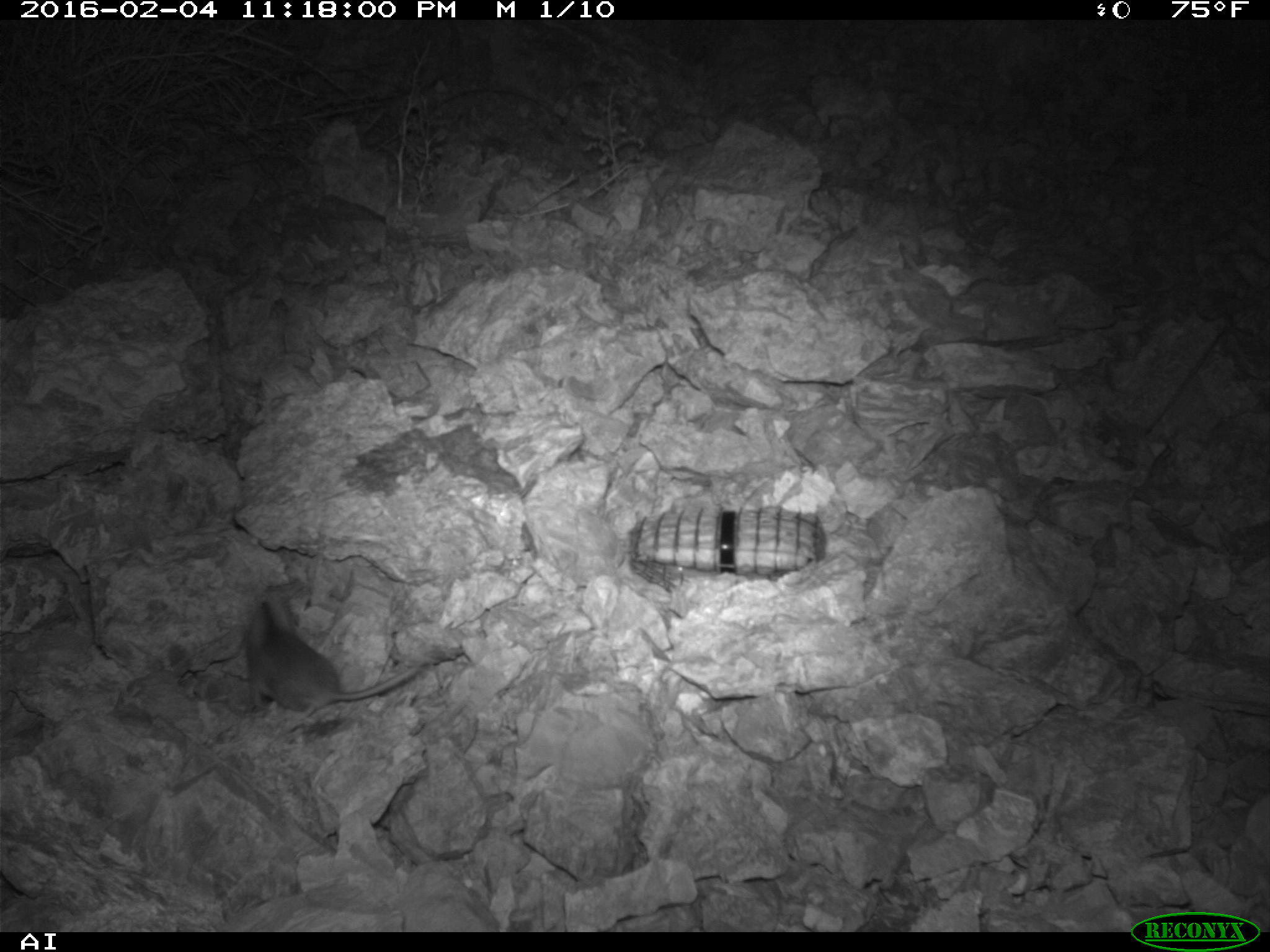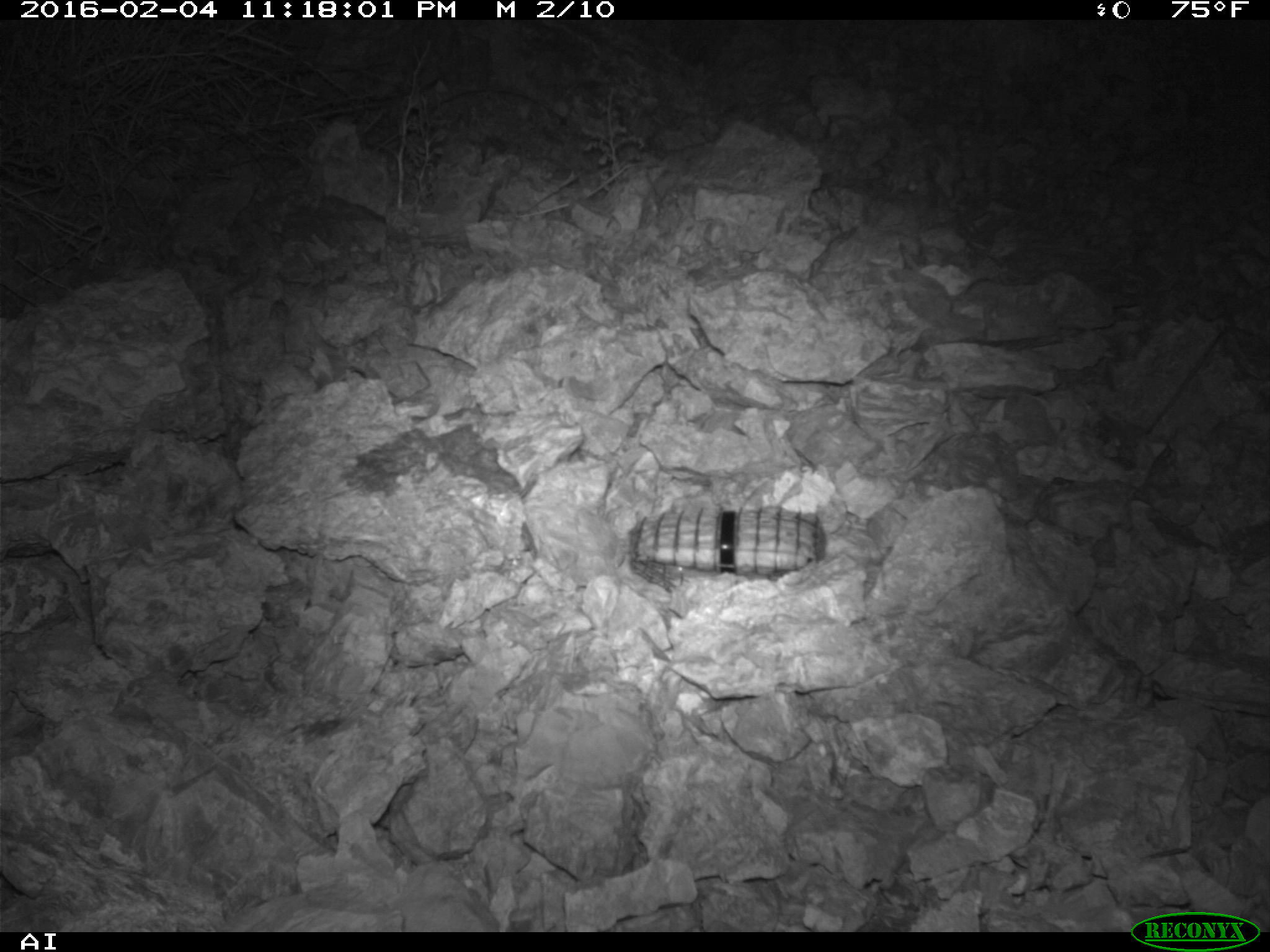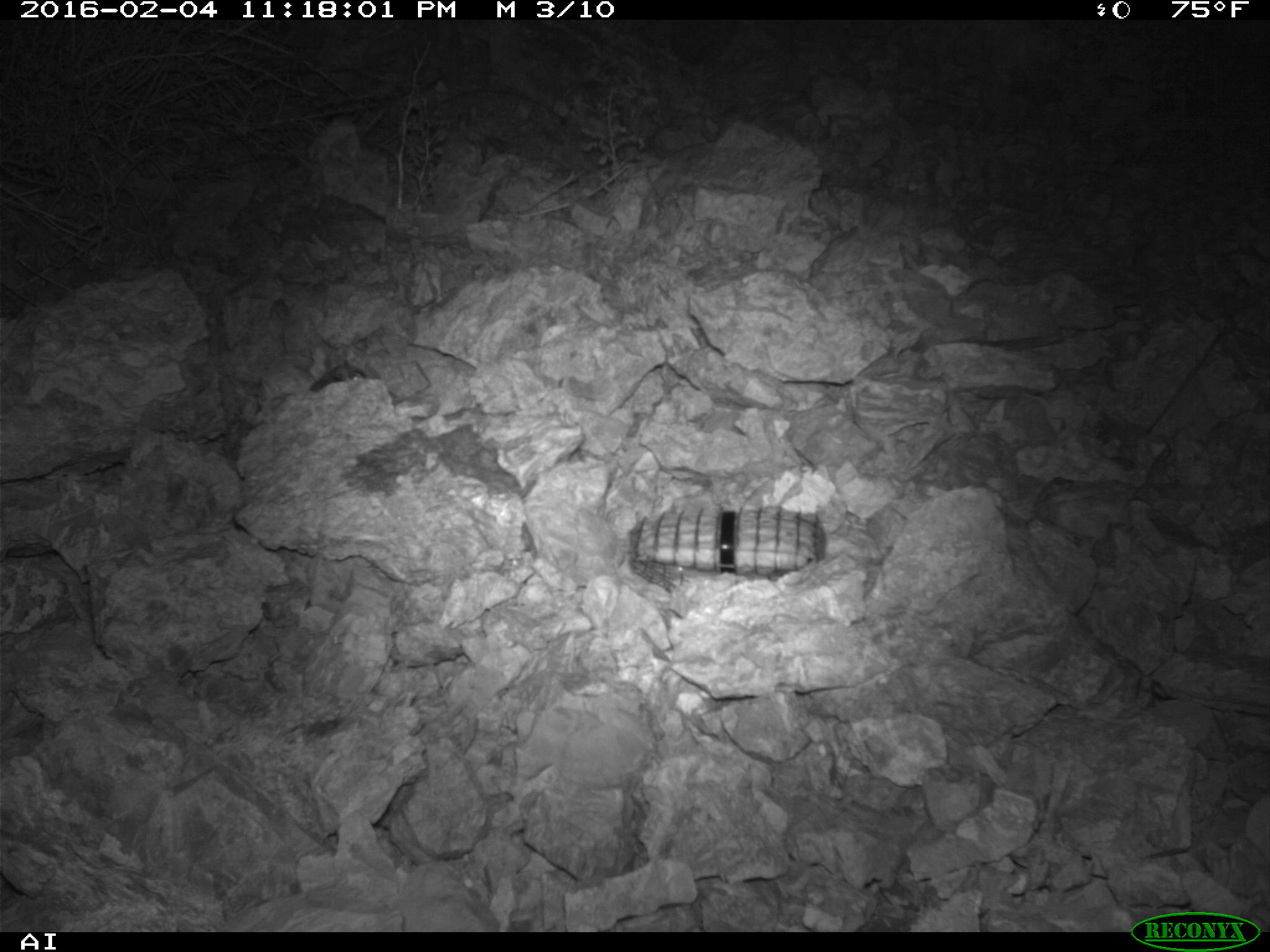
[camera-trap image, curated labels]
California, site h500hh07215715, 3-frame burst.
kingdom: Animalia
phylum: Chordata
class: Mammalia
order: Rodentia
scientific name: Rodentia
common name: rodent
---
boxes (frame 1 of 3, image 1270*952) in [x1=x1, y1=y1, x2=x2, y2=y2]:
rodent: [x1=241, y1=596, x2=427, y2=734]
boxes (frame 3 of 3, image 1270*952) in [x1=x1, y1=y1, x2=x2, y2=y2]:
rodent: [x1=309, y1=358, x2=366, y2=391]